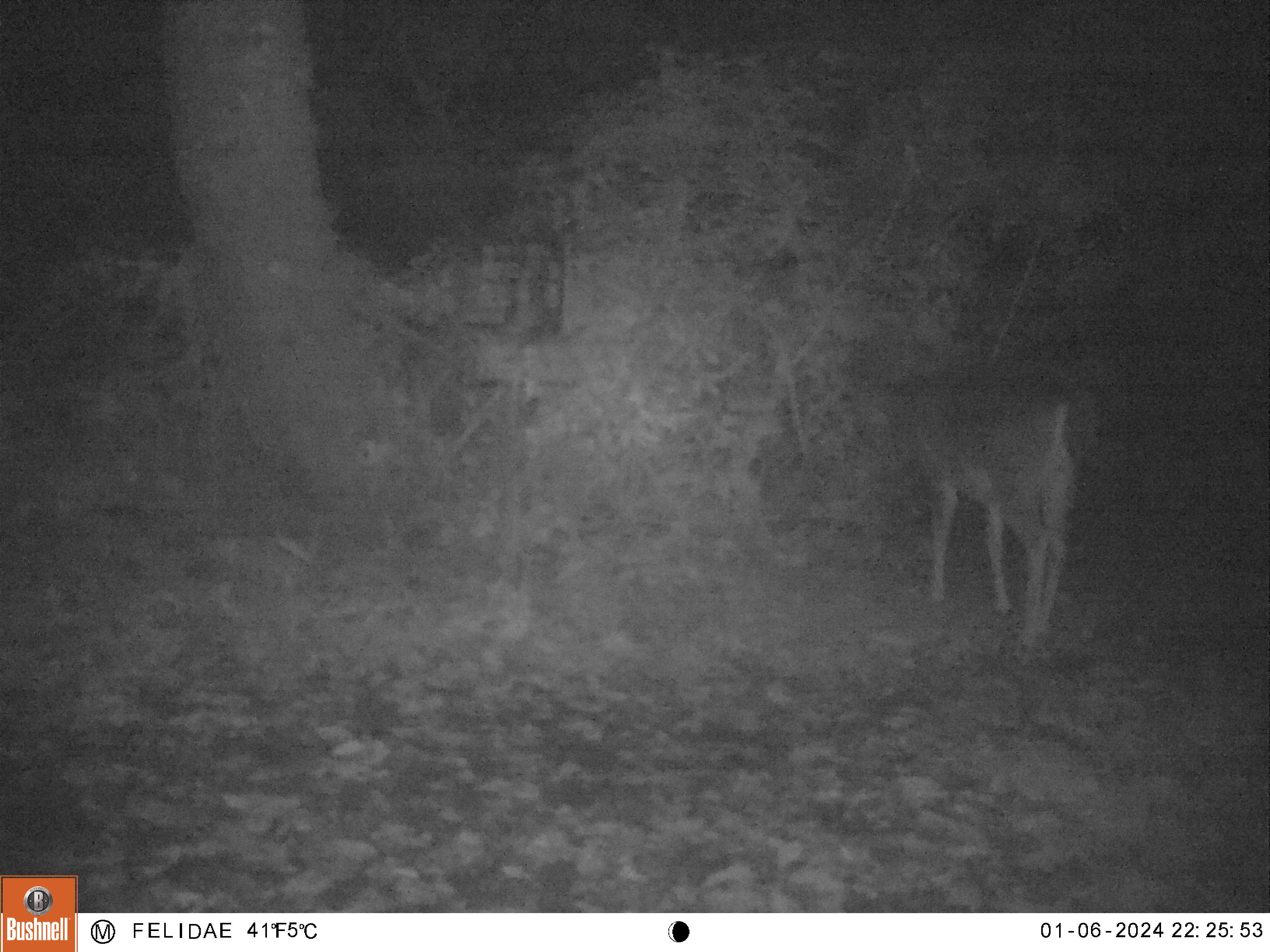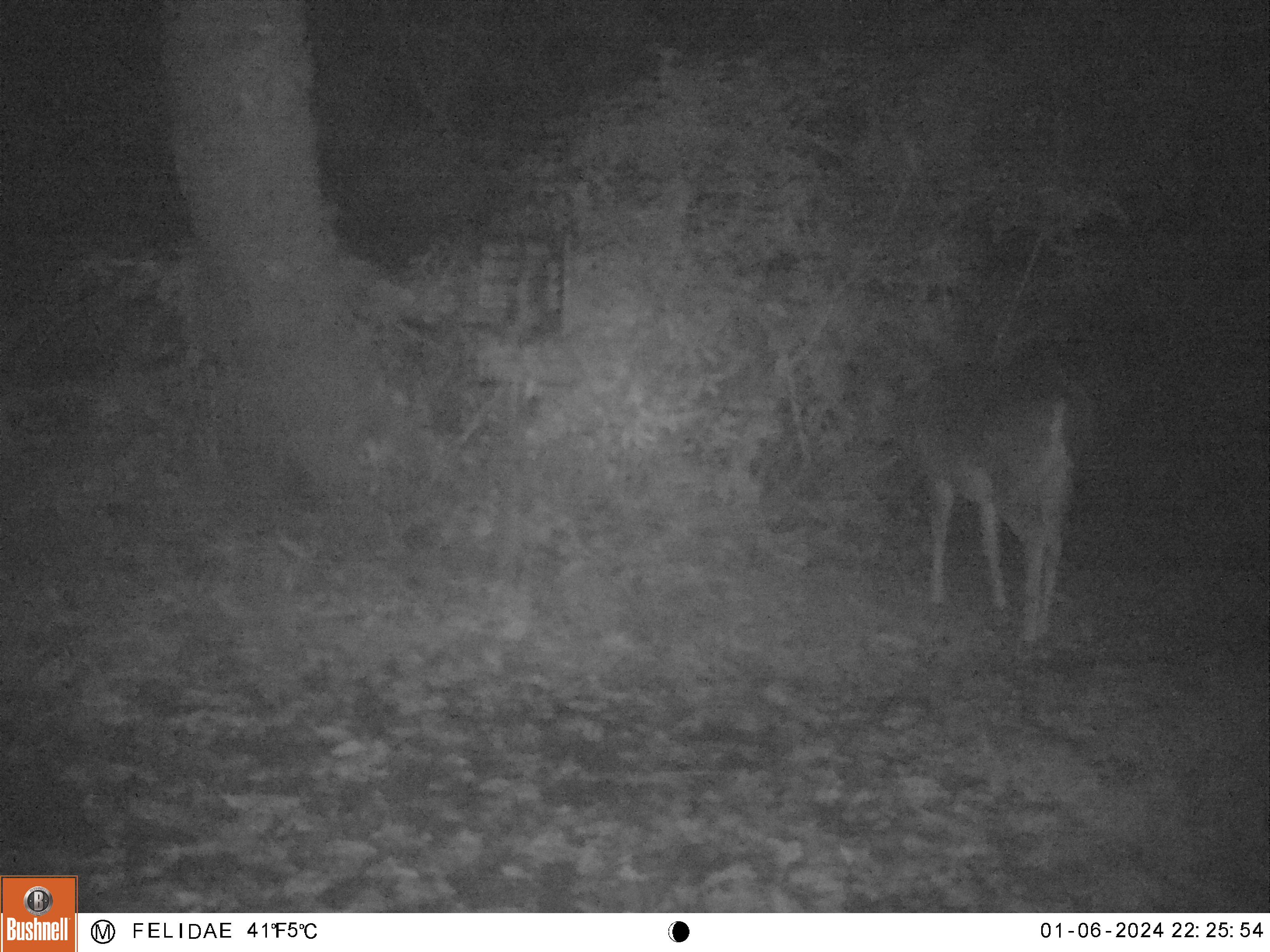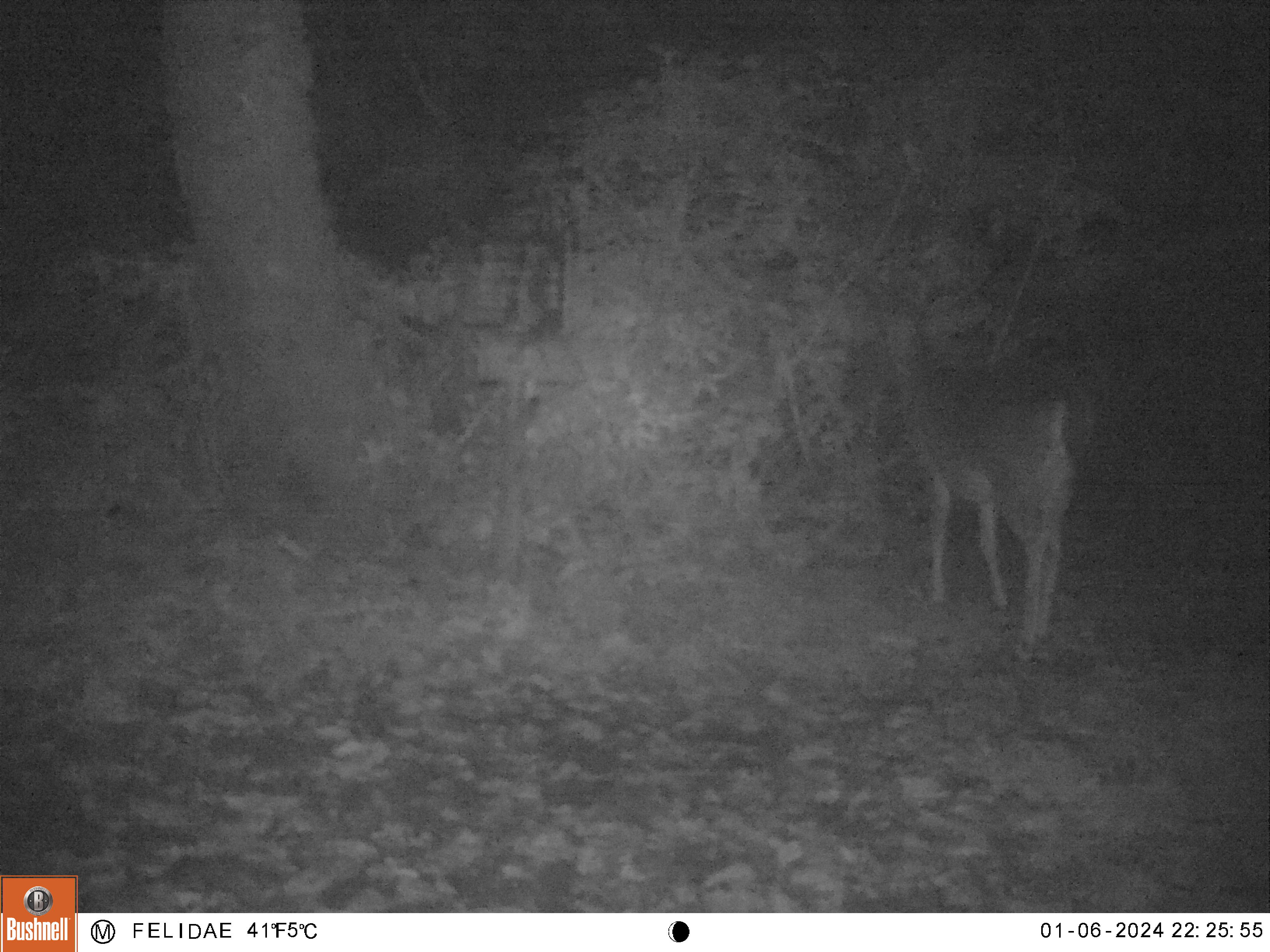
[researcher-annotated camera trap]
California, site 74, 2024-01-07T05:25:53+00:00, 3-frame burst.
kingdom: Animalia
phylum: Chordata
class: Mammalia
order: Artiodactyla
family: Cervidae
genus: Odocoileus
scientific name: Odocoileus hemionus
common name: mule deer